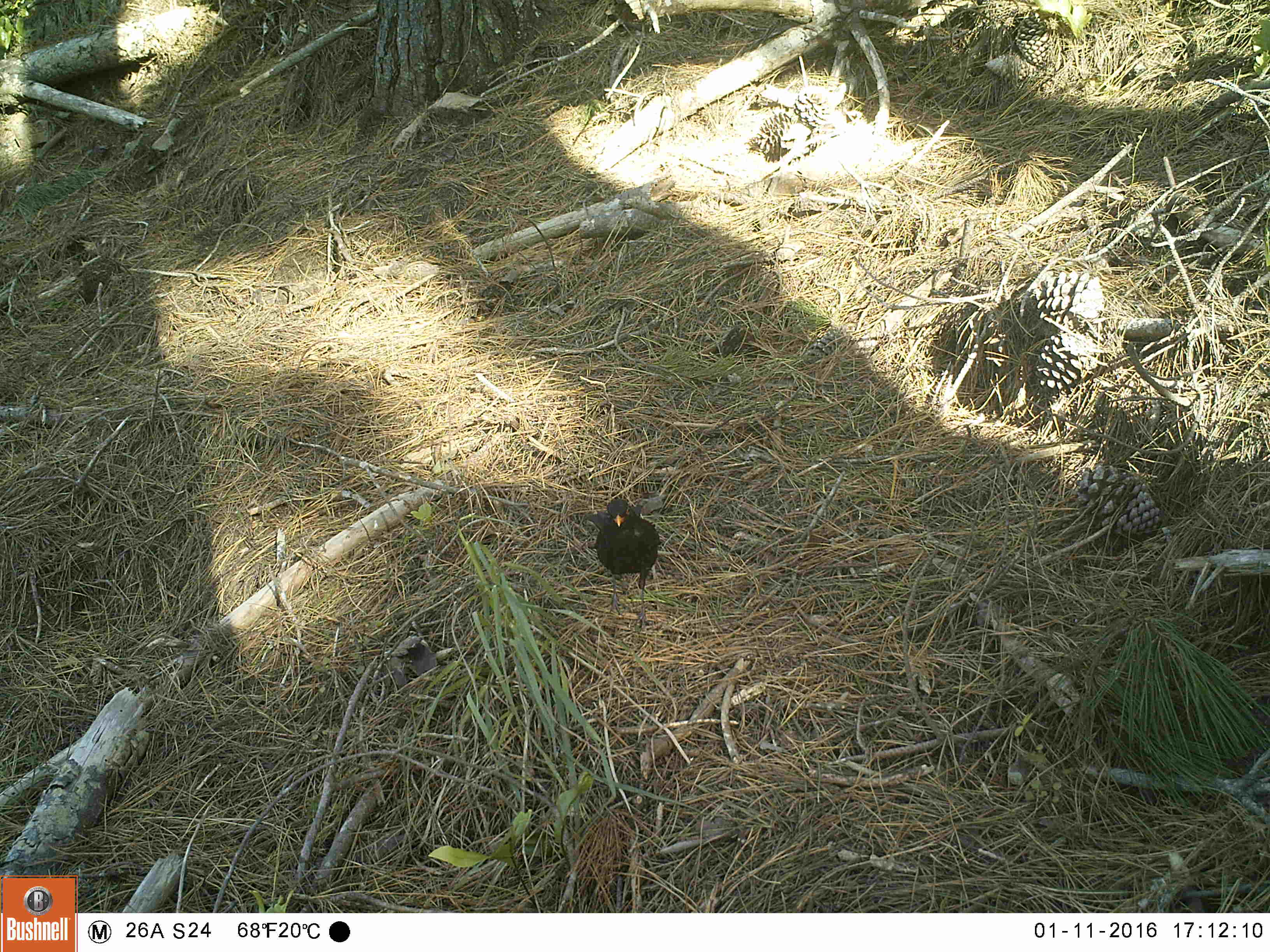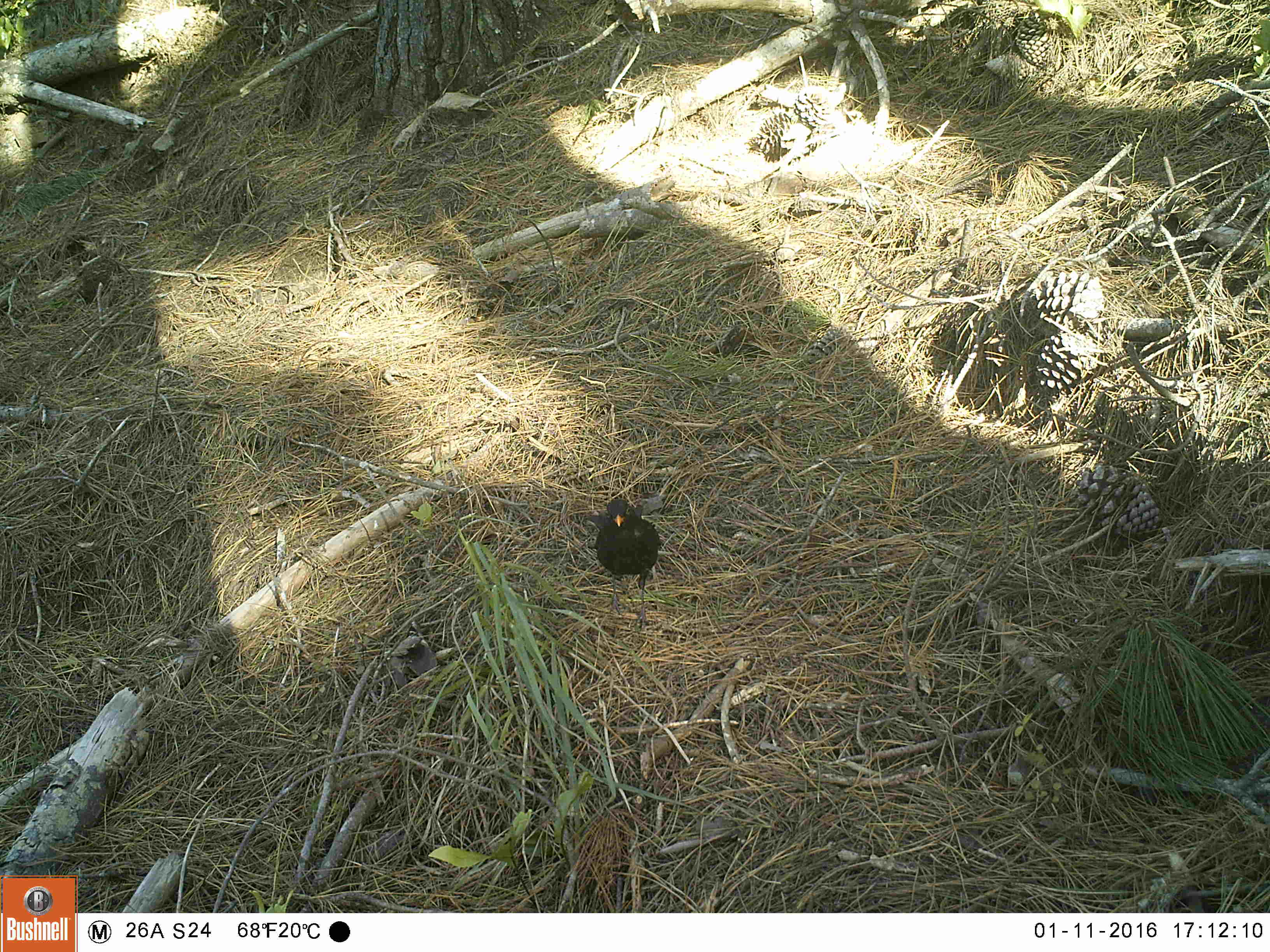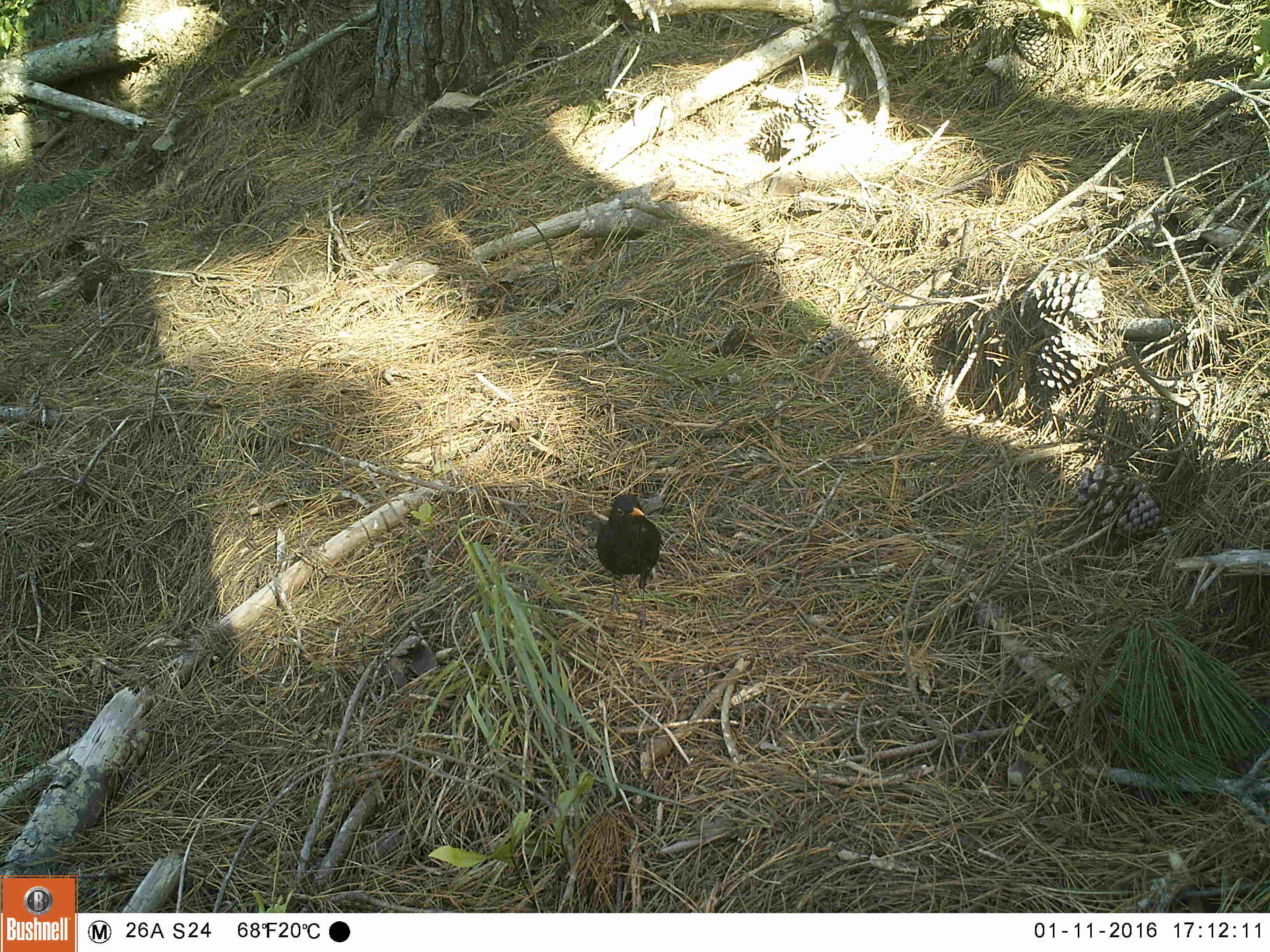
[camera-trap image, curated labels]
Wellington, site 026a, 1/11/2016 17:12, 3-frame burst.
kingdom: Animalia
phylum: Chordata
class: Aves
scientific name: Aves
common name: bird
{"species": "bird (Aves)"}